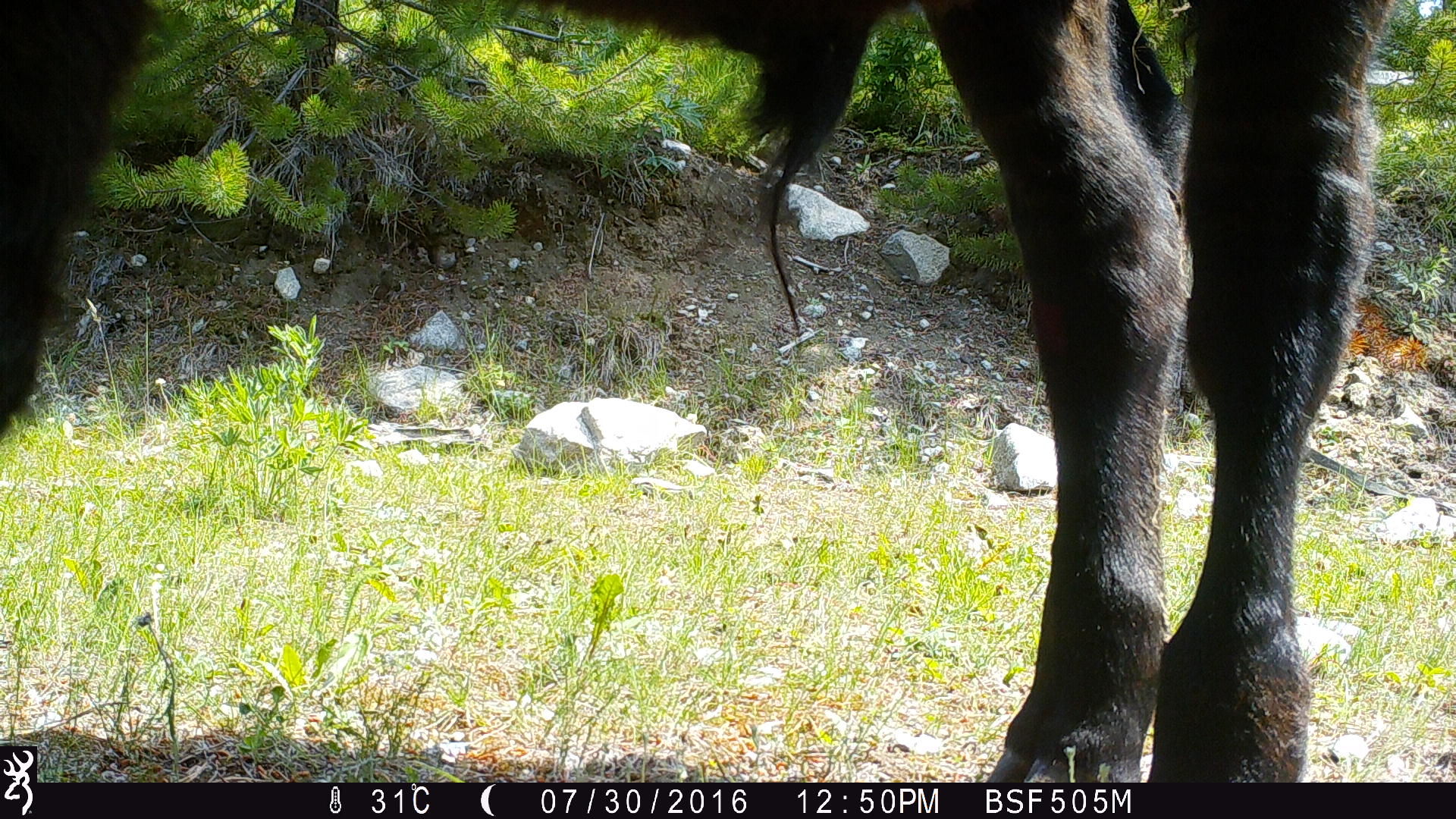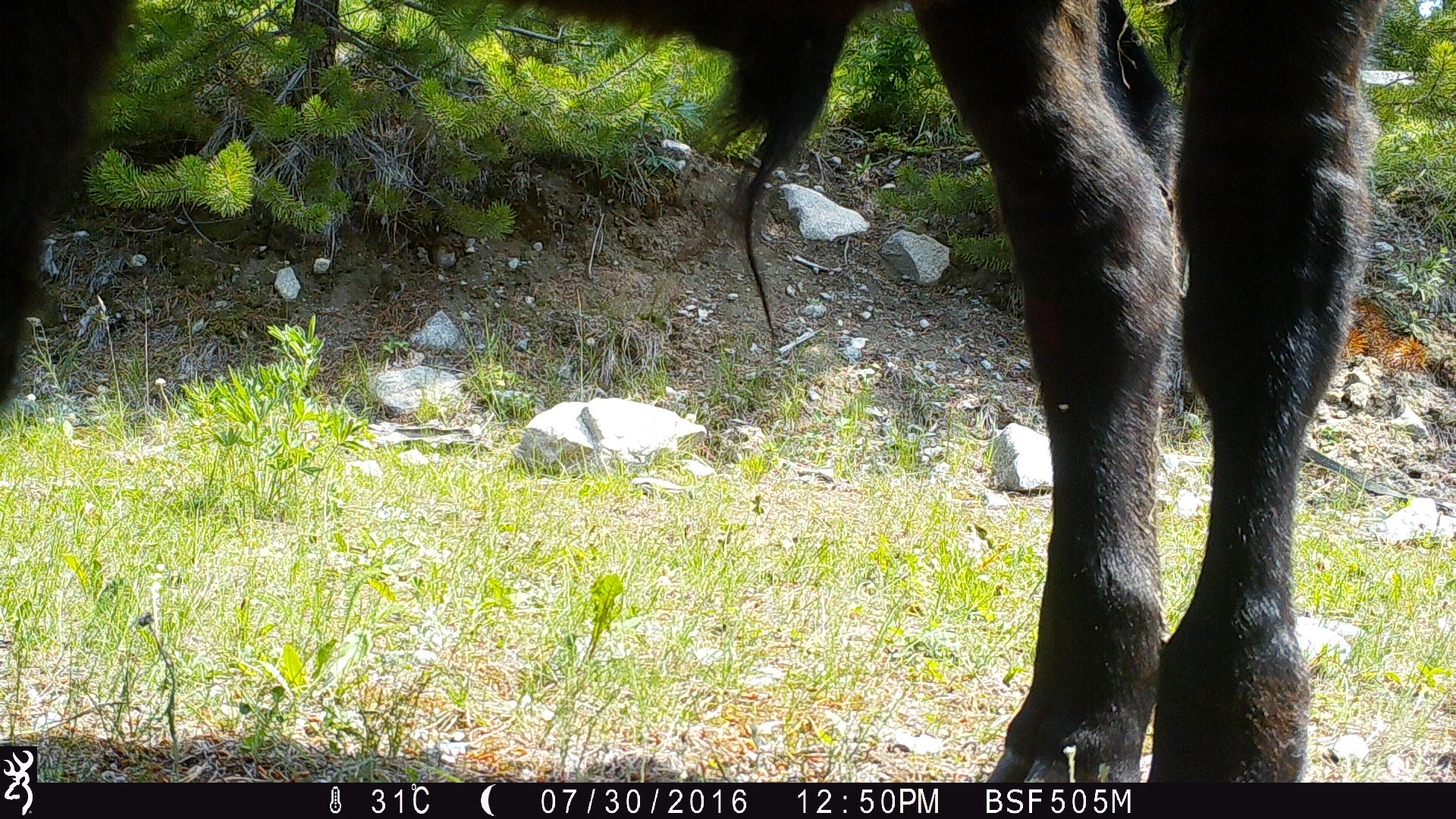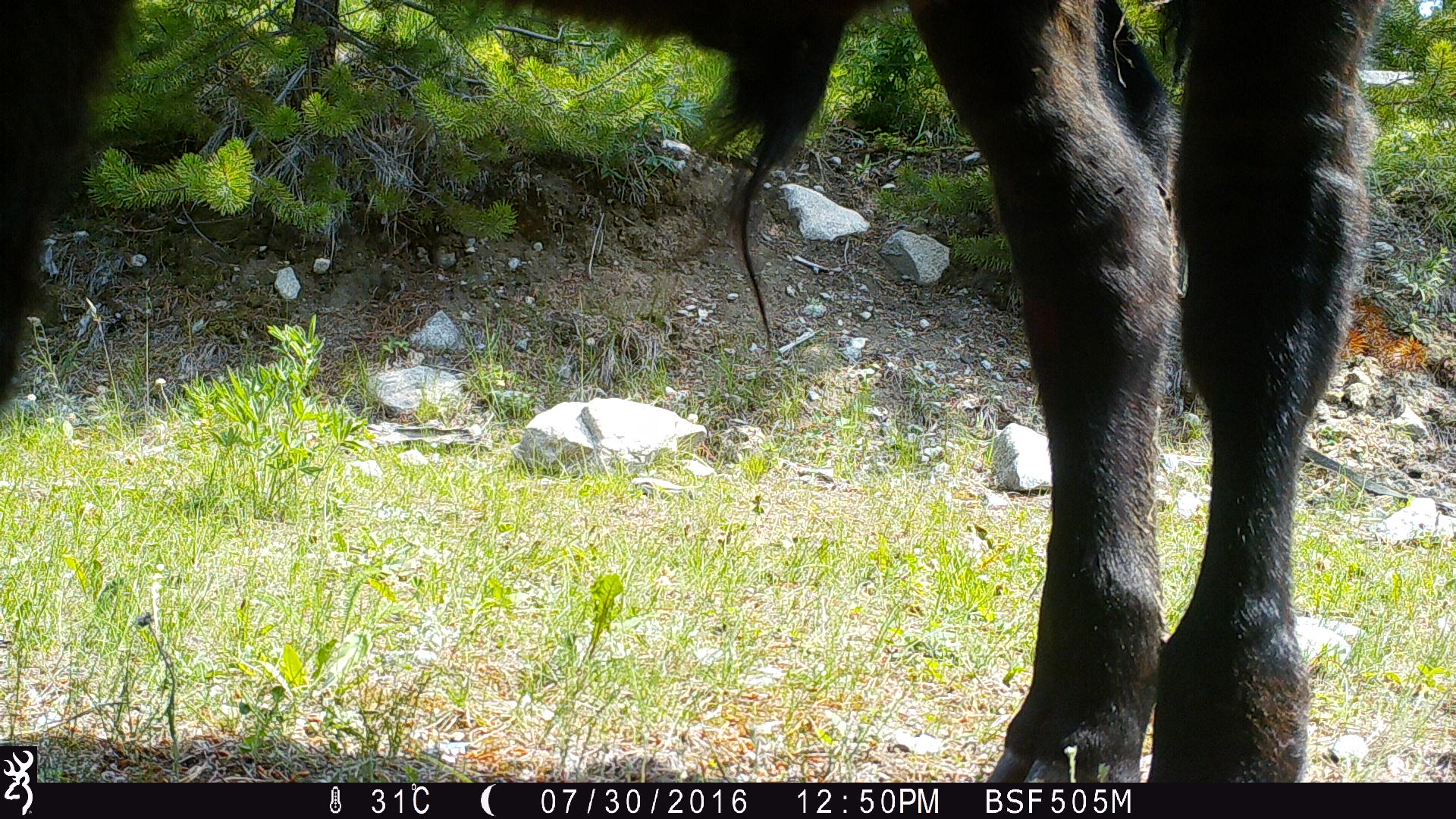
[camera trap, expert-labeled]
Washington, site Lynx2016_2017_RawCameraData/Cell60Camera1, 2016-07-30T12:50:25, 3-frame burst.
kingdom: Animalia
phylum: Chordata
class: Mammalia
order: Artiodactyla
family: Bovidae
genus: Bos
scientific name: Bos taurus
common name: domestic cattle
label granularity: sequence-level